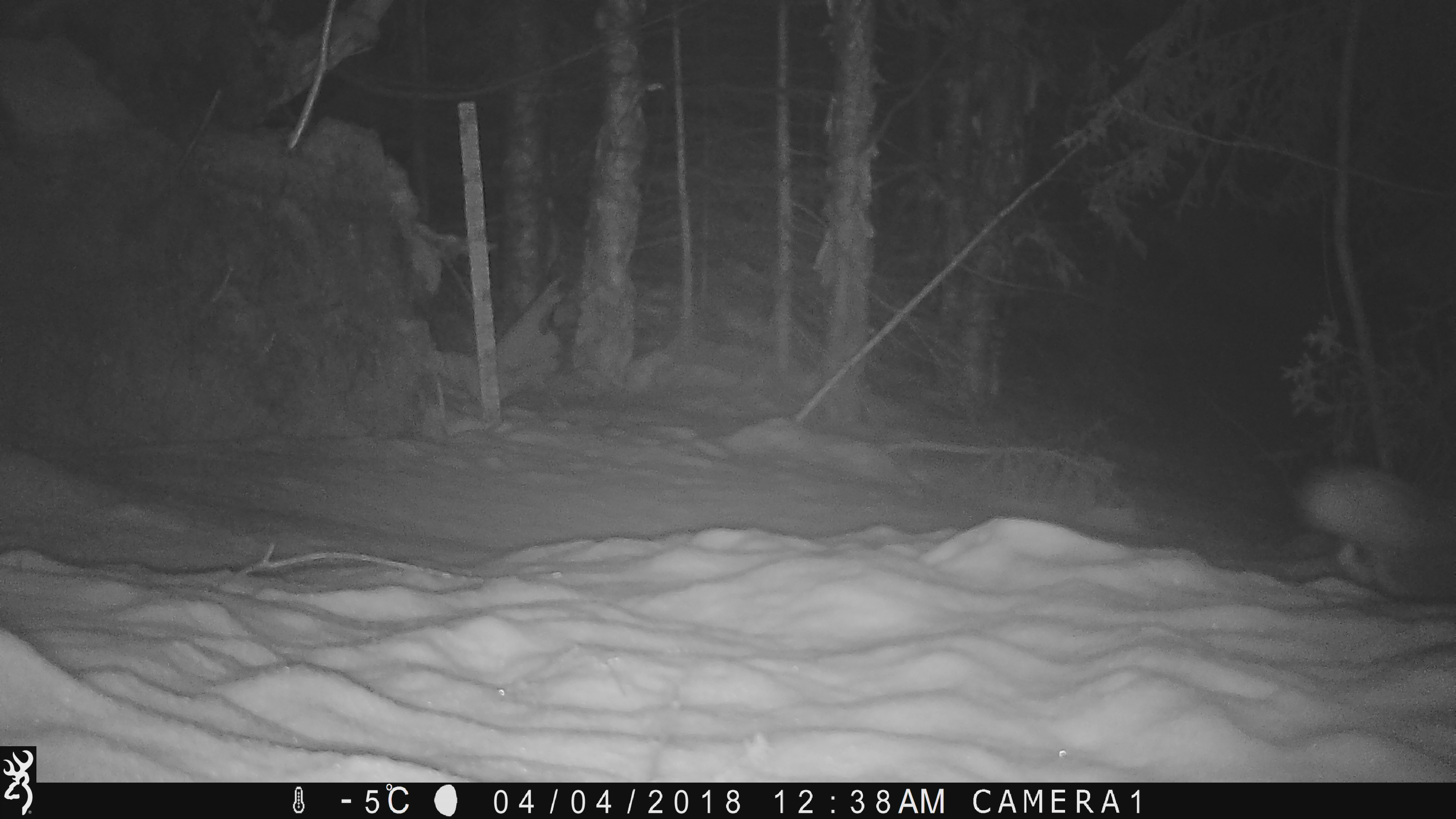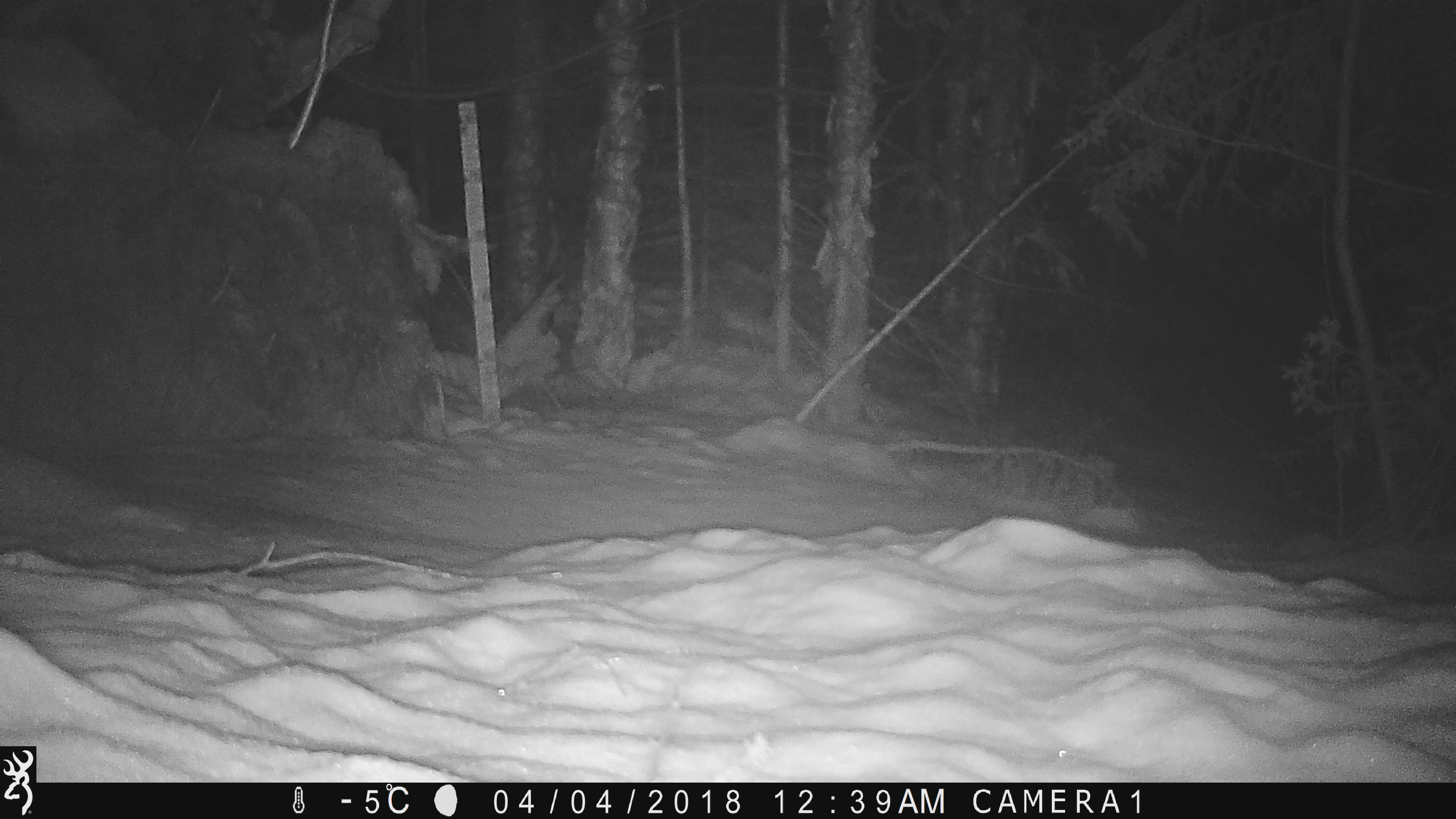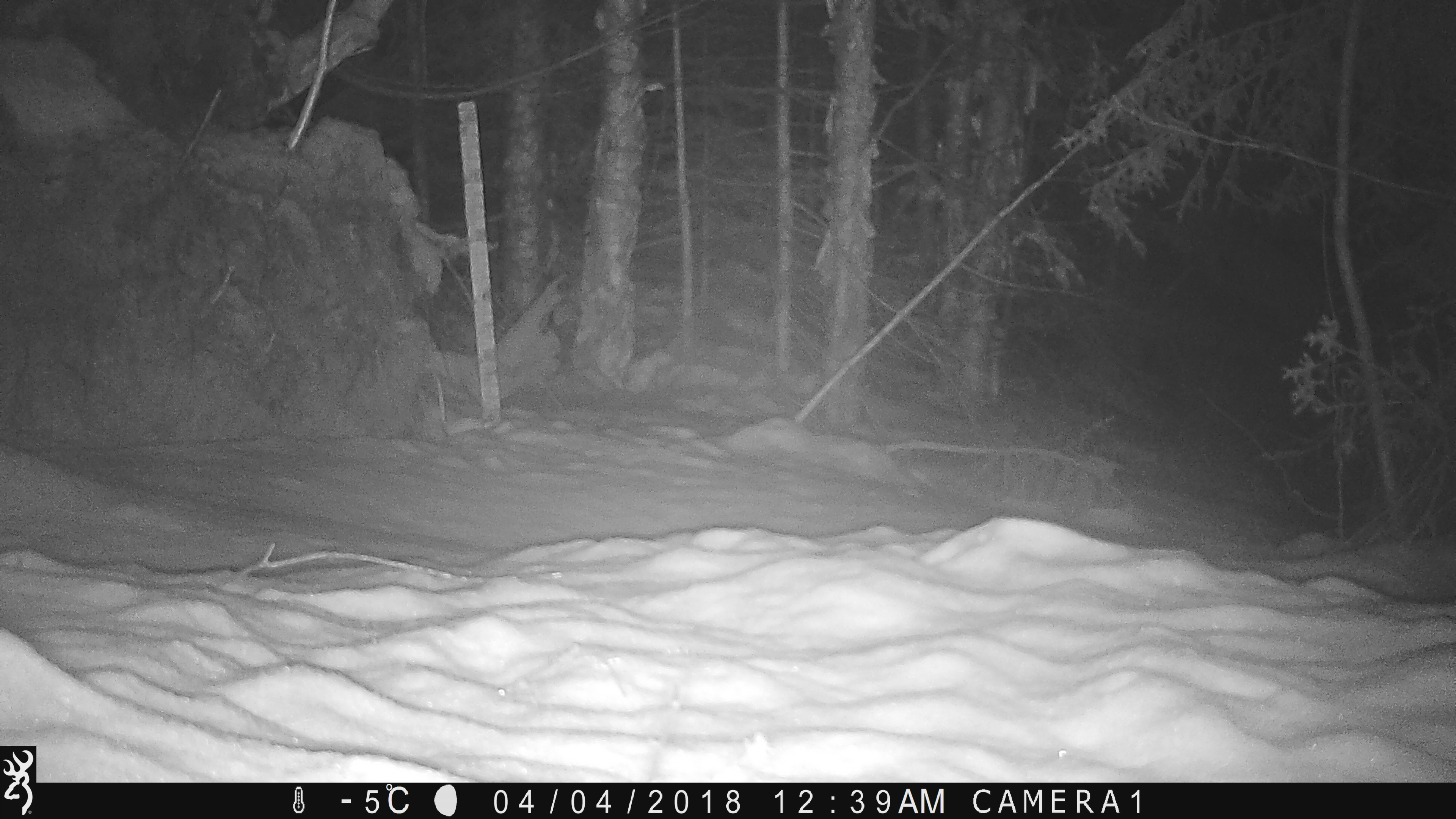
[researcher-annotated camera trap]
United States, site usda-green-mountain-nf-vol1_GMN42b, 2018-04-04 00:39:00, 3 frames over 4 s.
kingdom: Animalia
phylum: Chordata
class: Mammalia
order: Lagomorpha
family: Leporidae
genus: Lepus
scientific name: Lepus americanus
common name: snowshoe hare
Snowshoe hare (Lepus americanus).